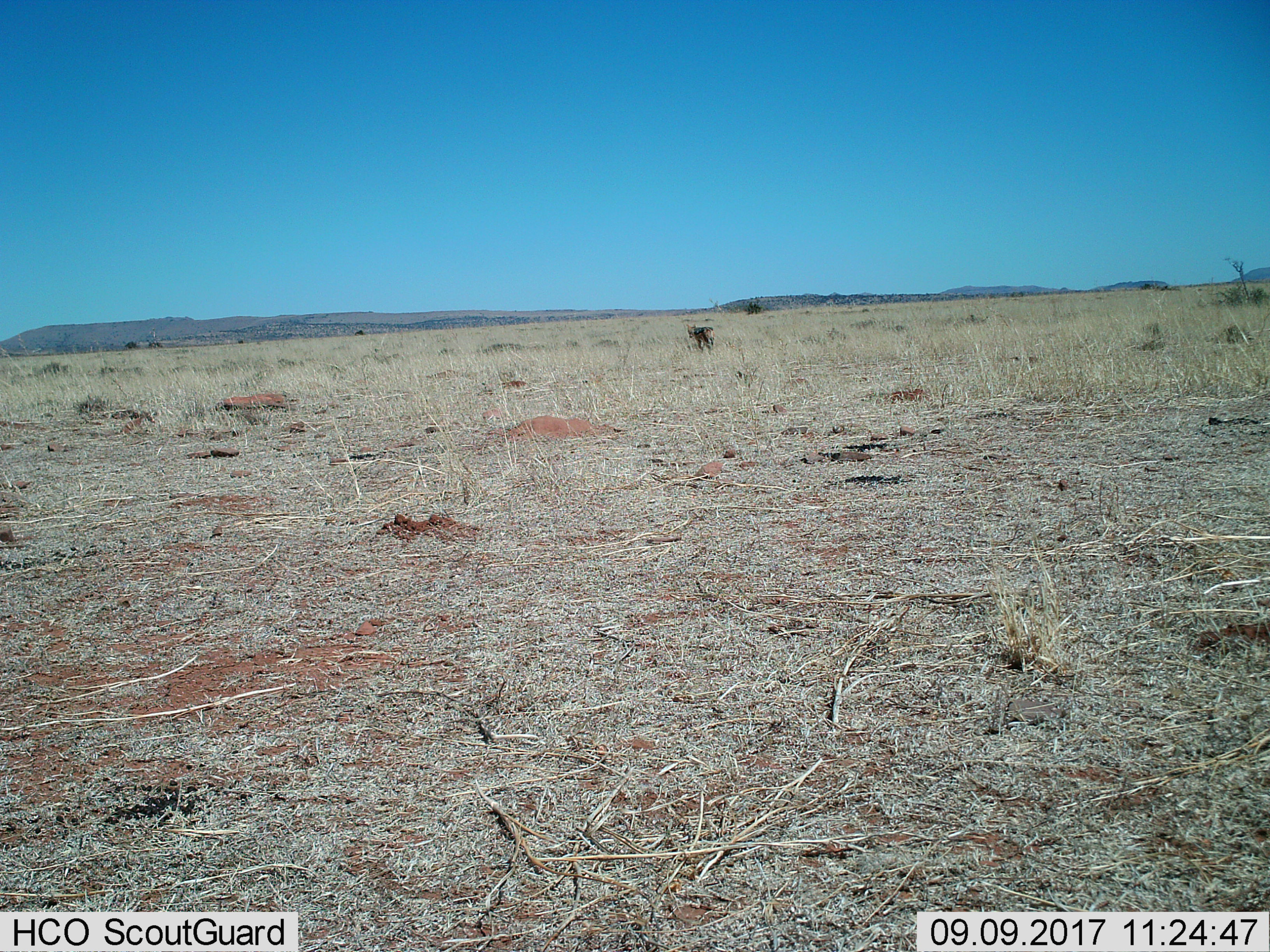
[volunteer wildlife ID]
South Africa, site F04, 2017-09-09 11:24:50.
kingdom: Animalia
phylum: Chordata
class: Mammalia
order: Carnivora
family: Canidae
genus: Lupulella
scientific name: Lupulella mesomelas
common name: black-backed jackal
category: jackalblackbacked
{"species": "jackalblackbacked (black-backed jackal) (Lupulella mesomelas)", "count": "1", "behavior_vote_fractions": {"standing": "0%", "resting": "0%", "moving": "100%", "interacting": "0%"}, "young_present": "0%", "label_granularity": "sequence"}